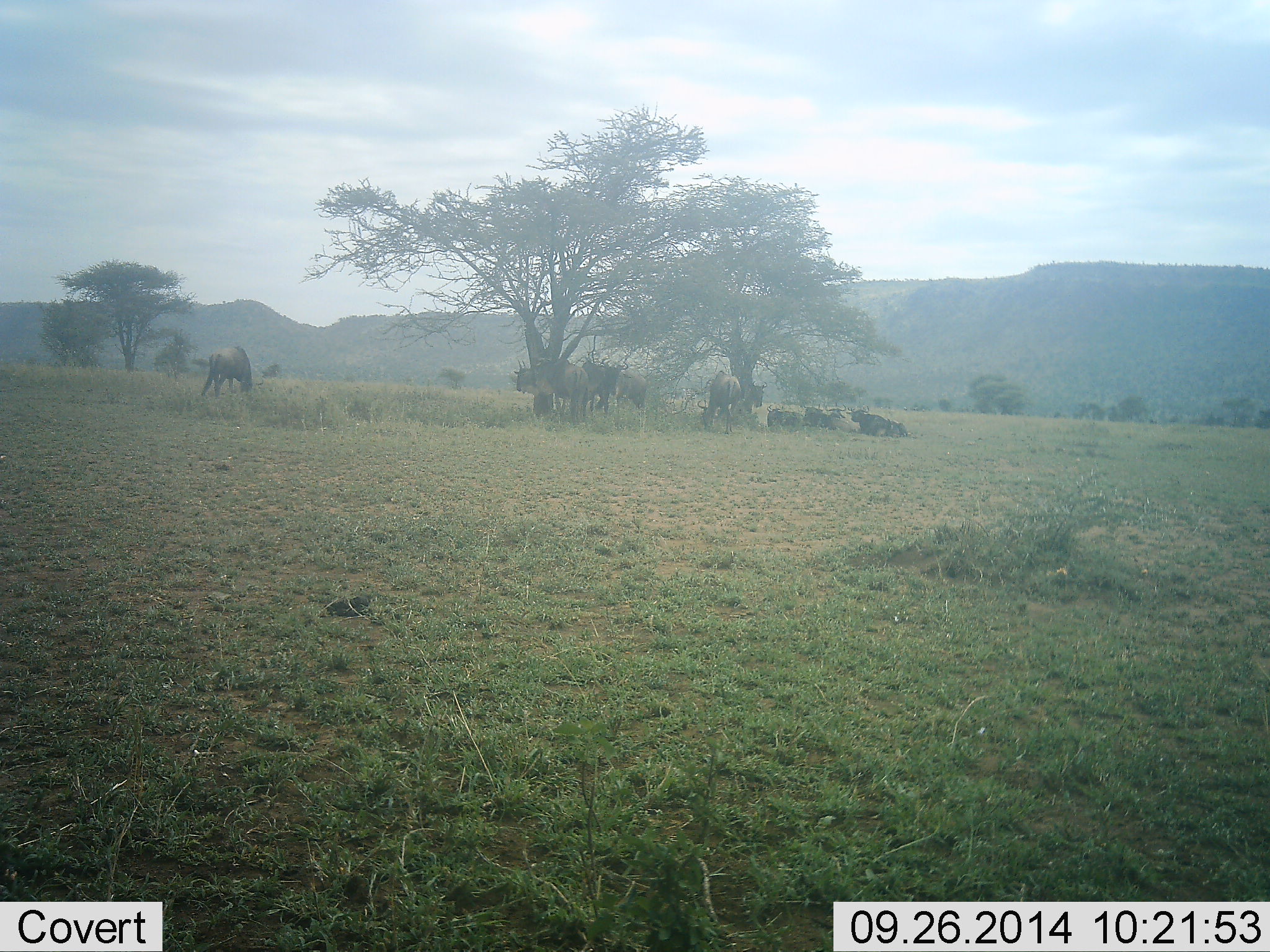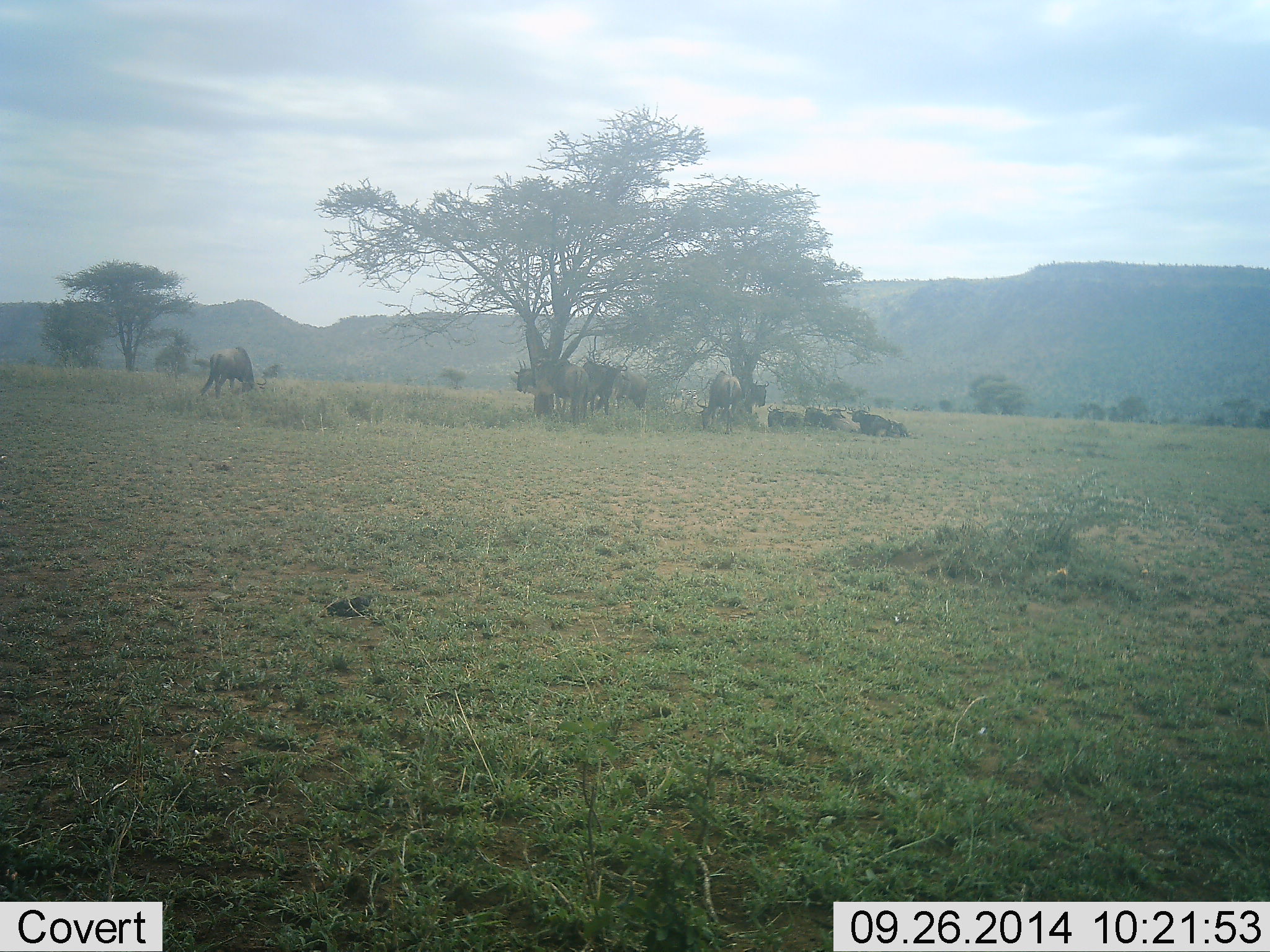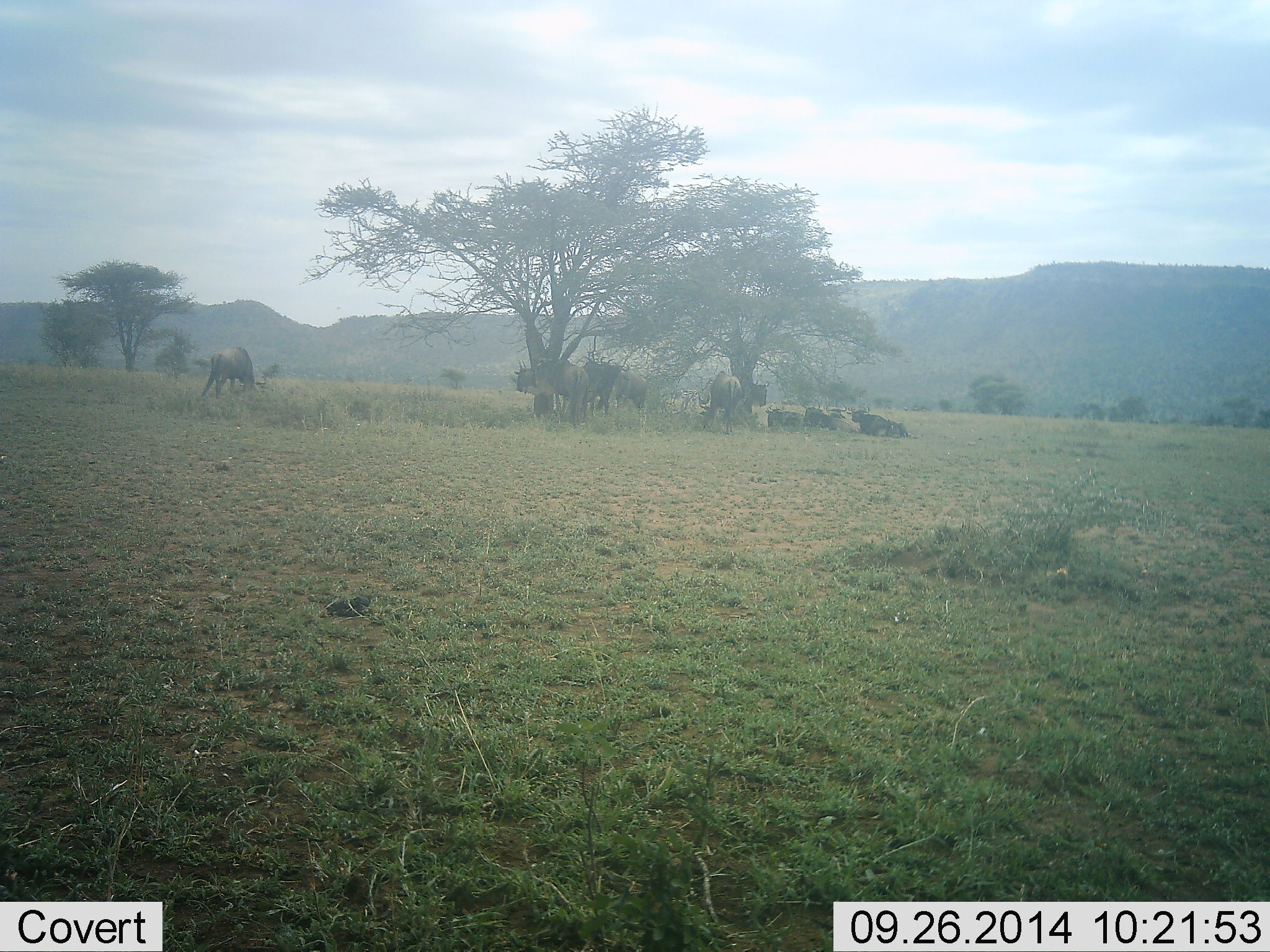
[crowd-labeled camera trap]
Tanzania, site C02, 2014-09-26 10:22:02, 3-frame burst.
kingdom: Animalia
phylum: Chordata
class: Mammalia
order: Artiodactyla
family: Bovidae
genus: Connochaetes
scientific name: Connochaetes taurinus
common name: blue wildebeest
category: wildebeest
Wildebeest (blue wildebeest) (Connochaetes taurinus), count 8. Behavior (volunteer vote fractions): standing 80%, resting 100%, moving 0%, interacting 0%. Young present (vote fraction): 0%. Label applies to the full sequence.